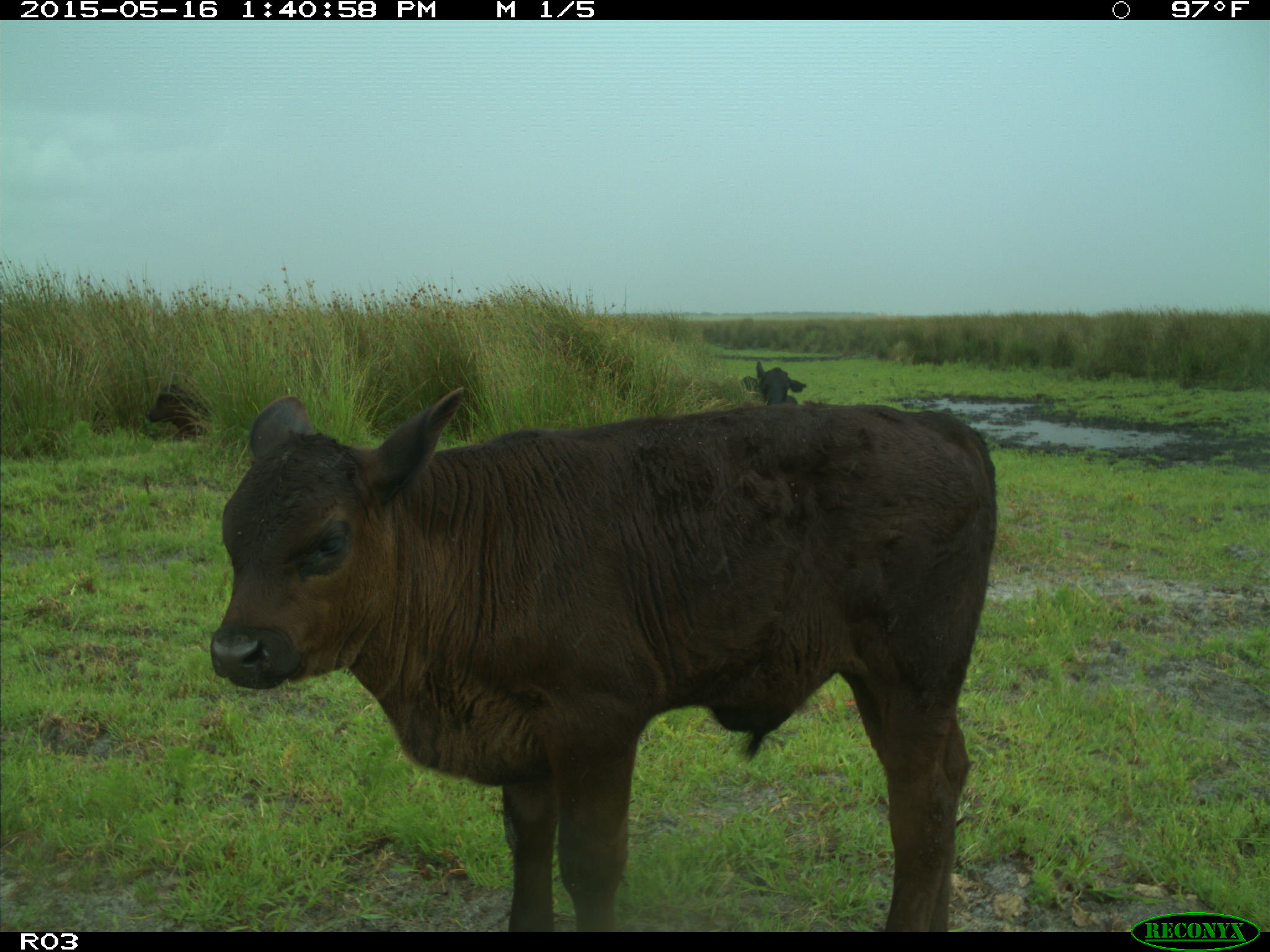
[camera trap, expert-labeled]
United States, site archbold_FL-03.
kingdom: Animalia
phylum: Chordata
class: Mammalia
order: Artiodactyla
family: Bovidae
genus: Bos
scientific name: Bos taurus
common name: domestic cow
Bos taurus (domestic cow).